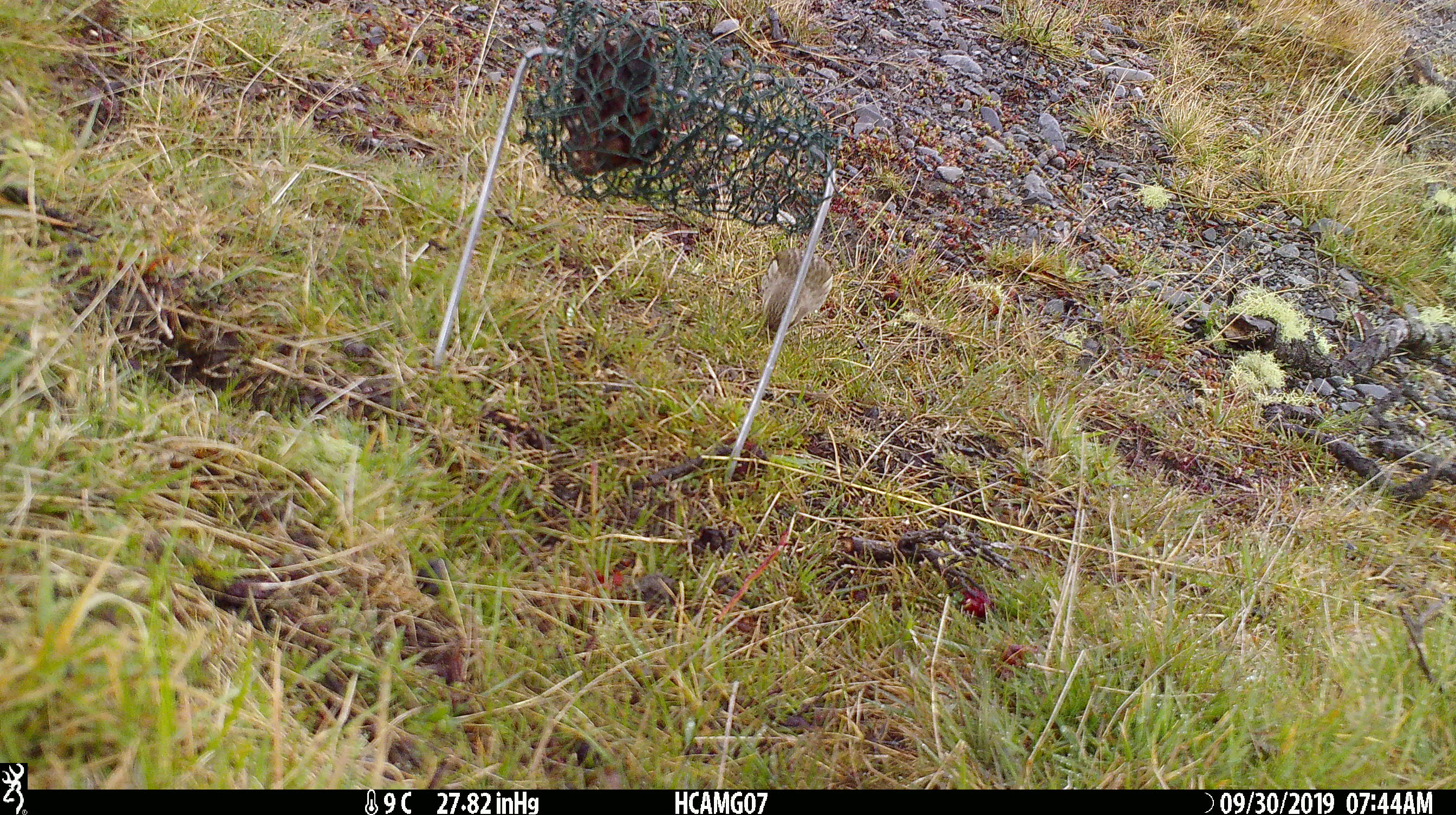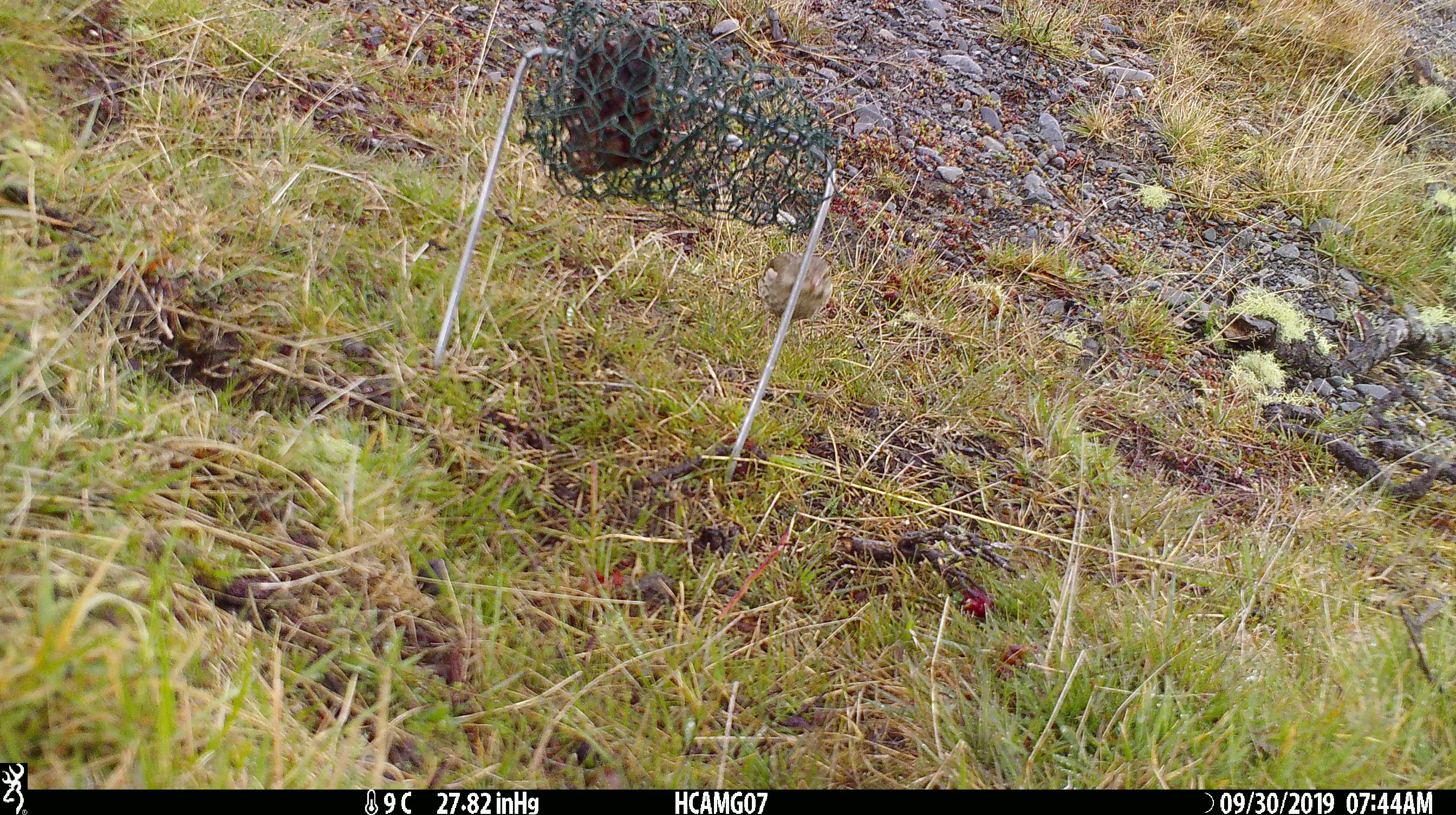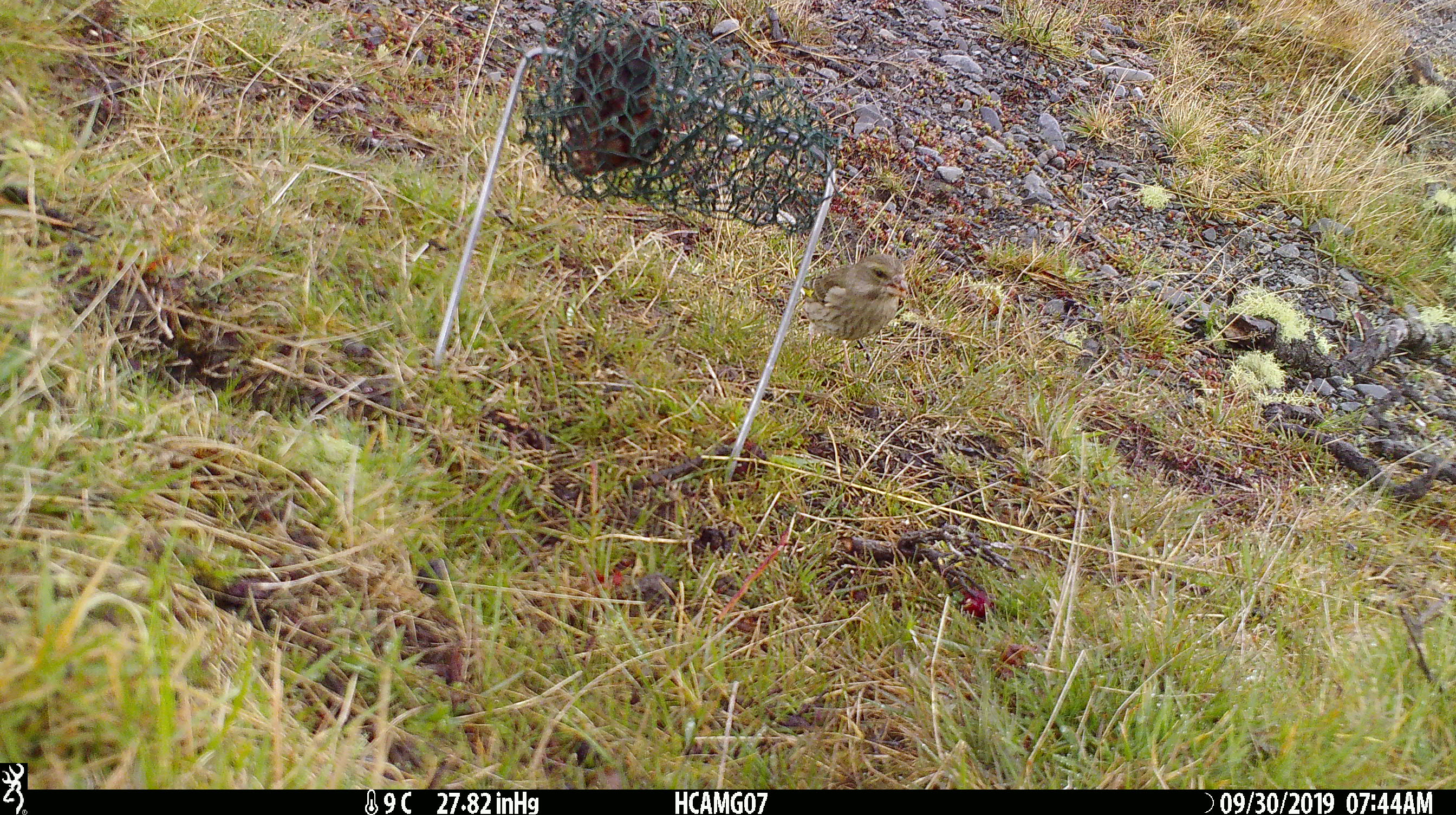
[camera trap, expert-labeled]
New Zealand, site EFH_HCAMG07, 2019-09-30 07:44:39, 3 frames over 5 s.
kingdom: Animalia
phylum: Chordata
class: Aves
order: Passeriformes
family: Fringillidae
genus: Chloris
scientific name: Chloris chloris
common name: greenfinch